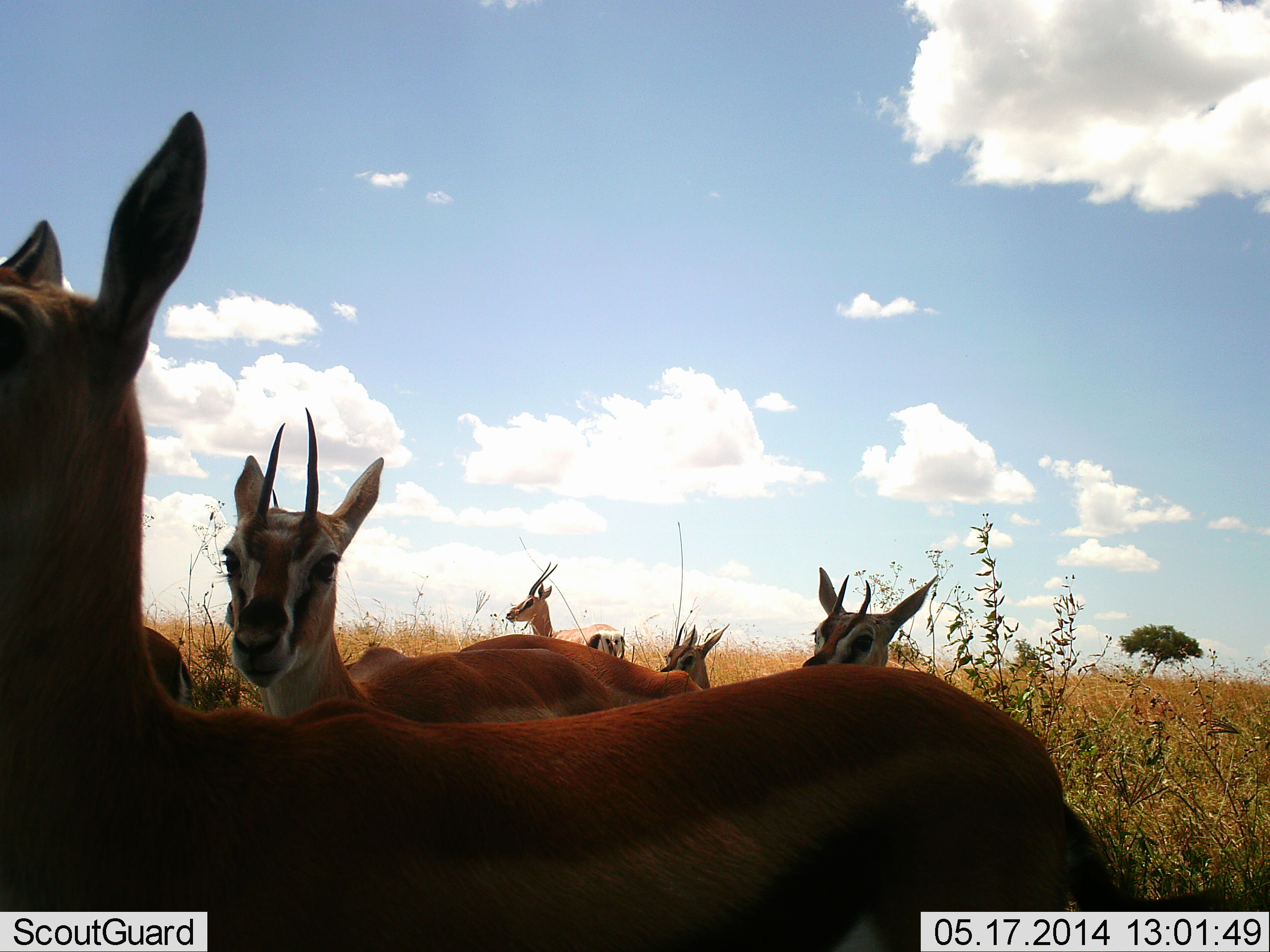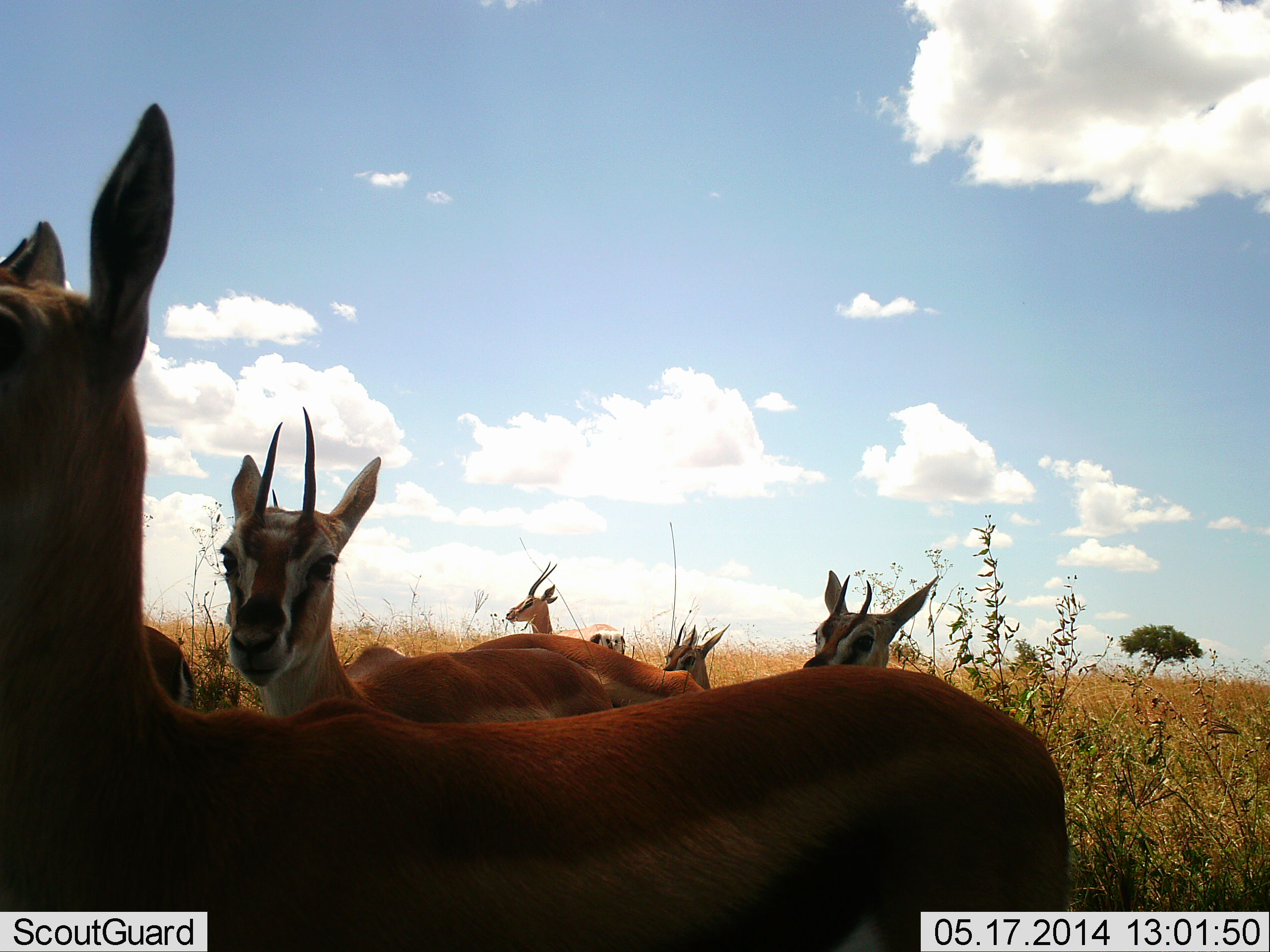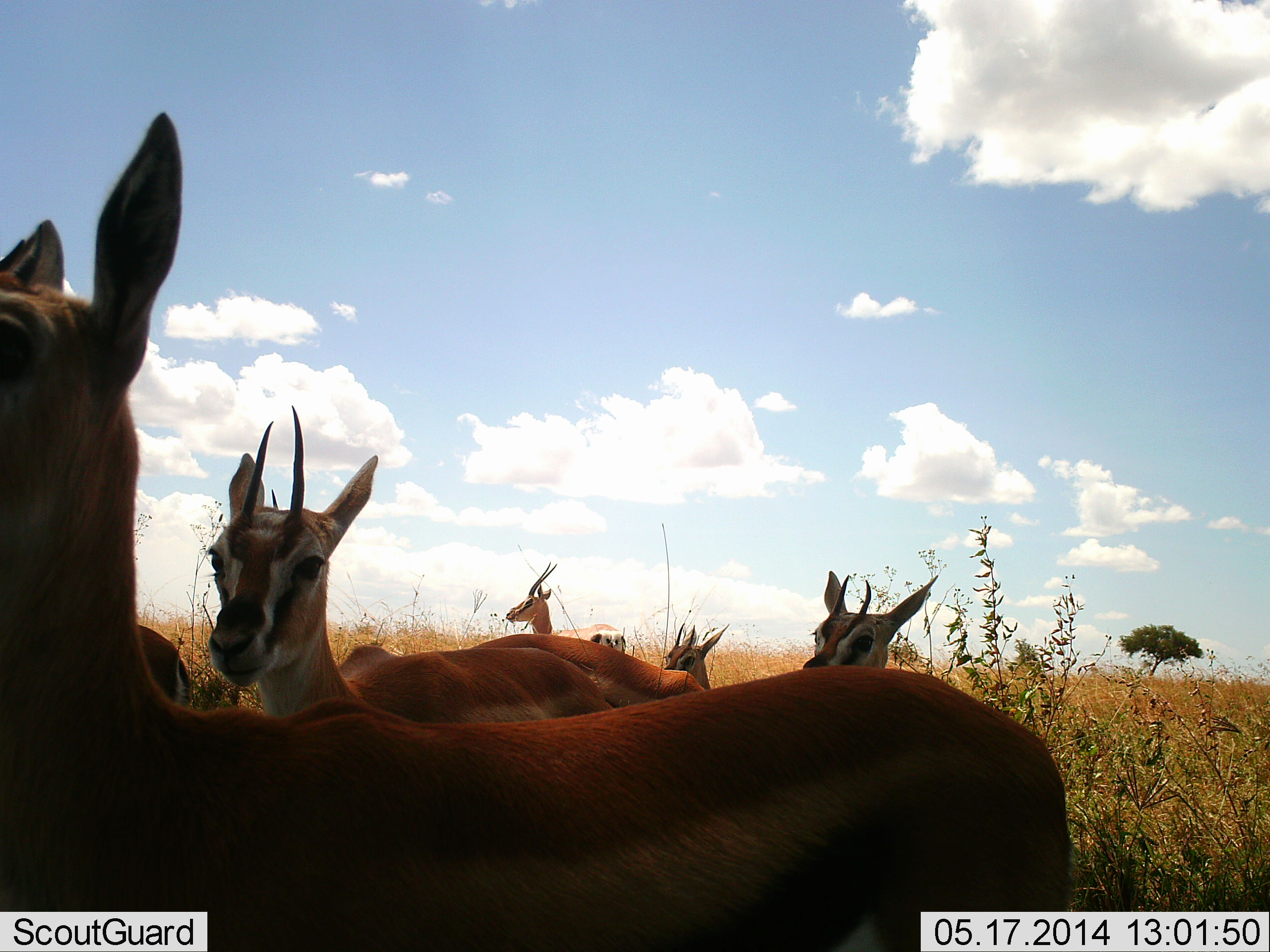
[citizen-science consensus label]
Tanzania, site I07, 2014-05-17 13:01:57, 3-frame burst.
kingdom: Animalia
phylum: Chordata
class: Mammalia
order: Artiodactyla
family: Bovidae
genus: Eudorcas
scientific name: Eudorcas thomsonii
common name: thomson's gazelle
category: gazellethomsons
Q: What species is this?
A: Gazellethomsons (thomson's gazelle) (Eudorcas thomsonii).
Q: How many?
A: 7.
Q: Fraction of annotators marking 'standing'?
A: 100%.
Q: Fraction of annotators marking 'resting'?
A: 9%.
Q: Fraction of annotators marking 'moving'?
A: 0%.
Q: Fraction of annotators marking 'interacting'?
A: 0%.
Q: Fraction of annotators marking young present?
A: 0%.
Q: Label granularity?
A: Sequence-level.